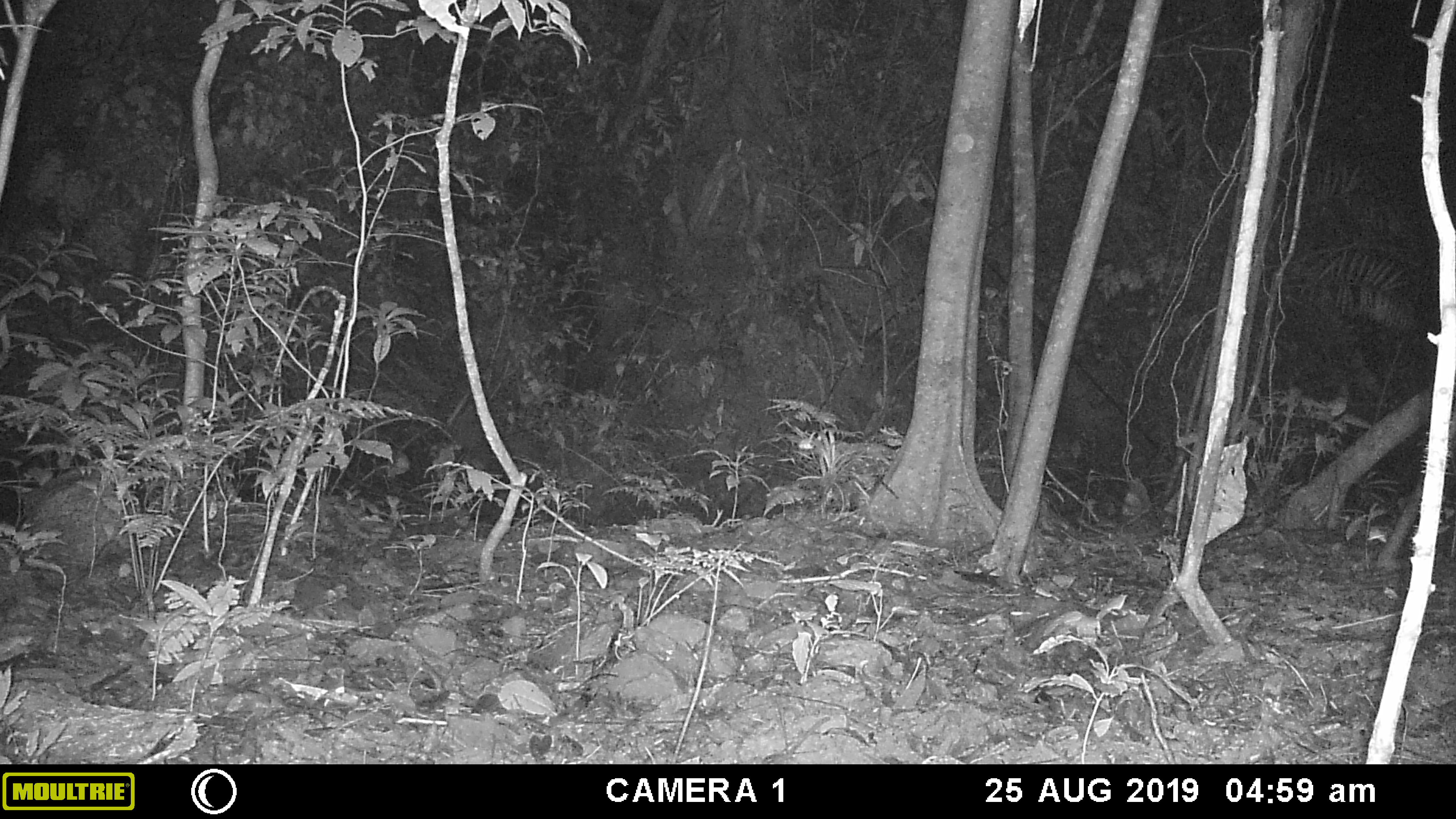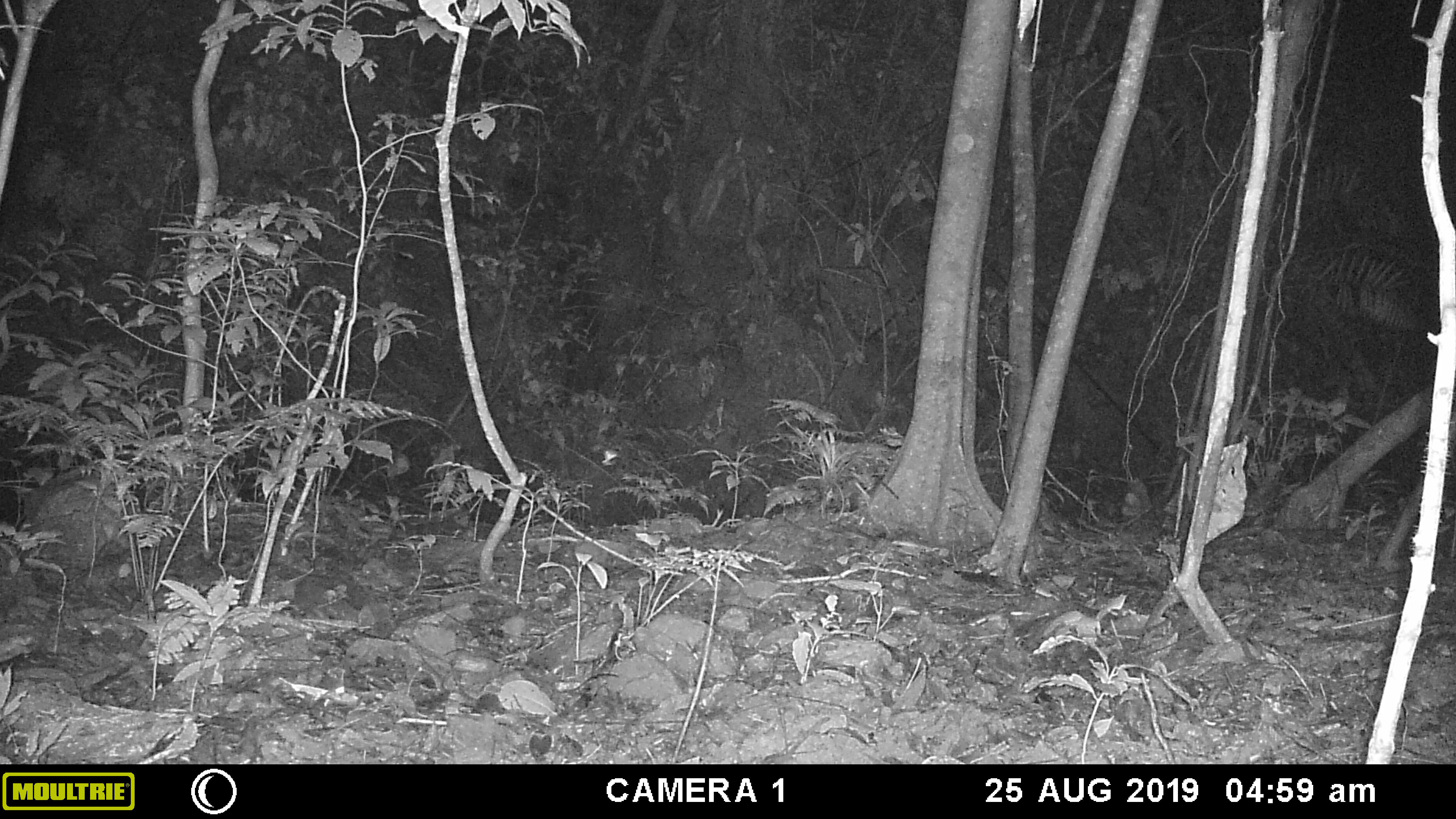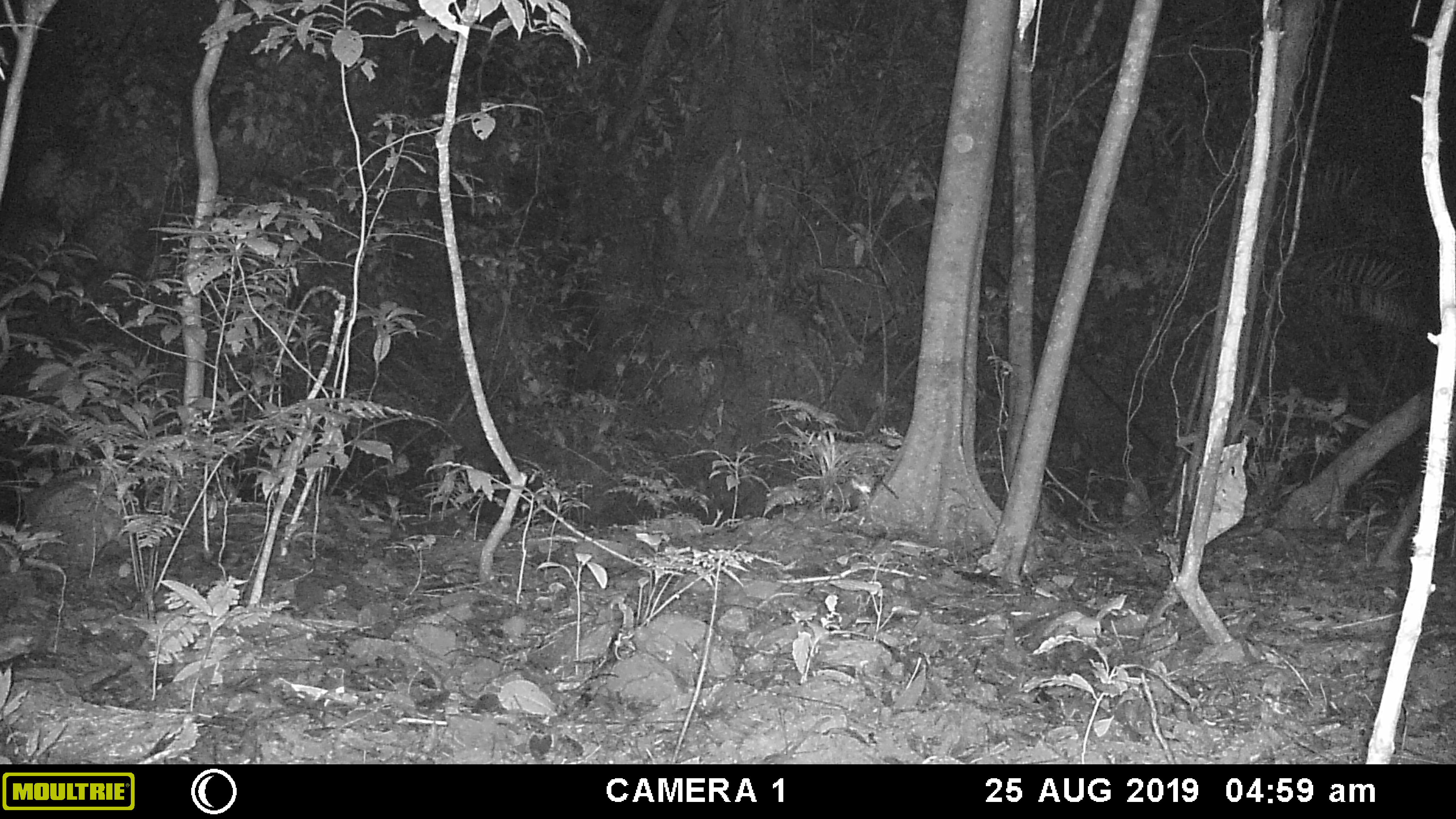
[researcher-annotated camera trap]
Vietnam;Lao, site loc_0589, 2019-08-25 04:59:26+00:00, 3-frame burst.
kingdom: Animalia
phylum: Chordata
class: Mammalia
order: Artiodactyla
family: Suidae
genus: Sus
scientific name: Sus scrofa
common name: eurasian wild pig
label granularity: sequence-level